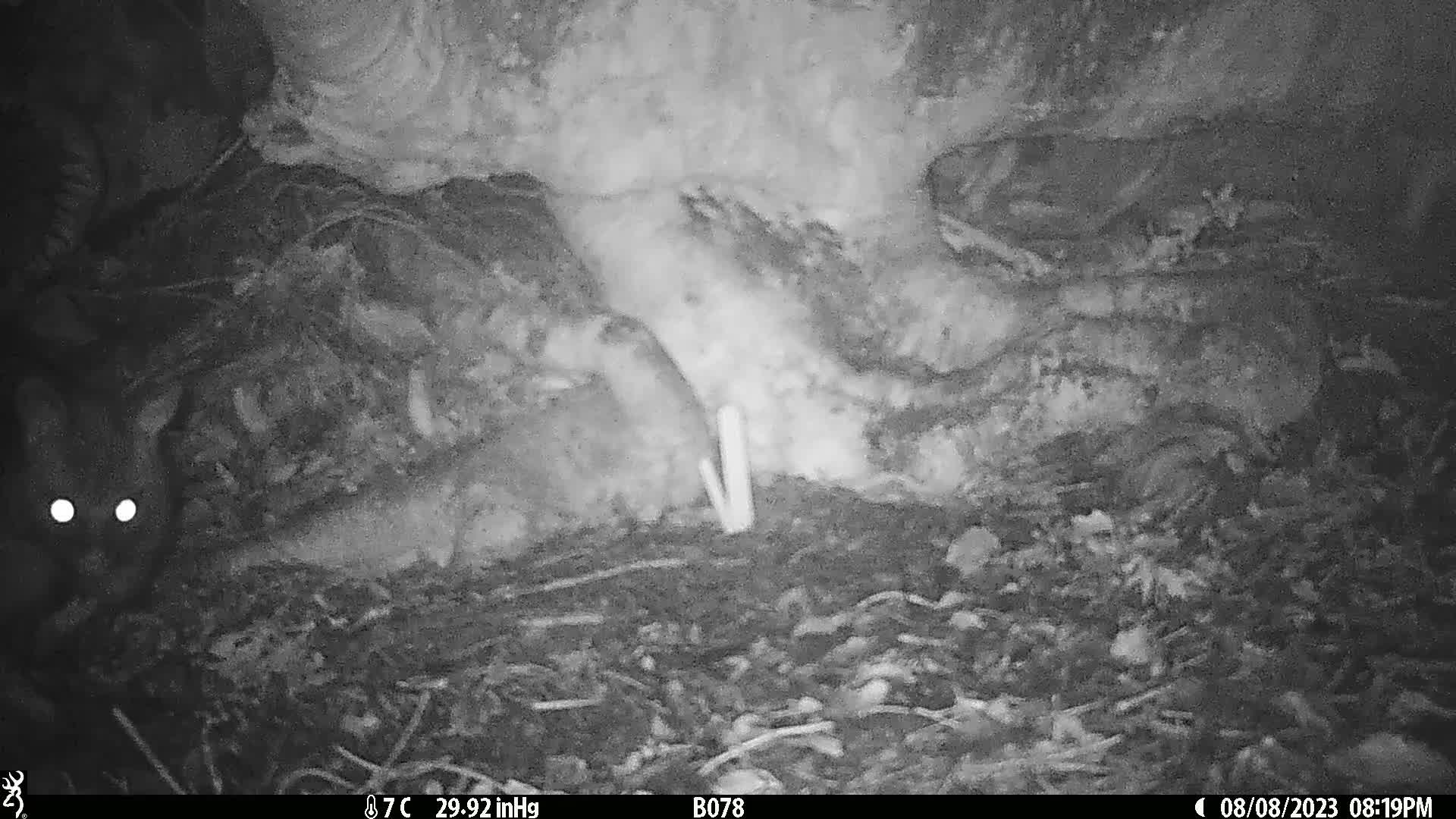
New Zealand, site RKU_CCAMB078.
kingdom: Animalia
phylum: Chordata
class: Mammalia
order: Diprotodontia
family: Phalangeridae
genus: Trichosurus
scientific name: Trichosurus vulpecula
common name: common brushtail possum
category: possum